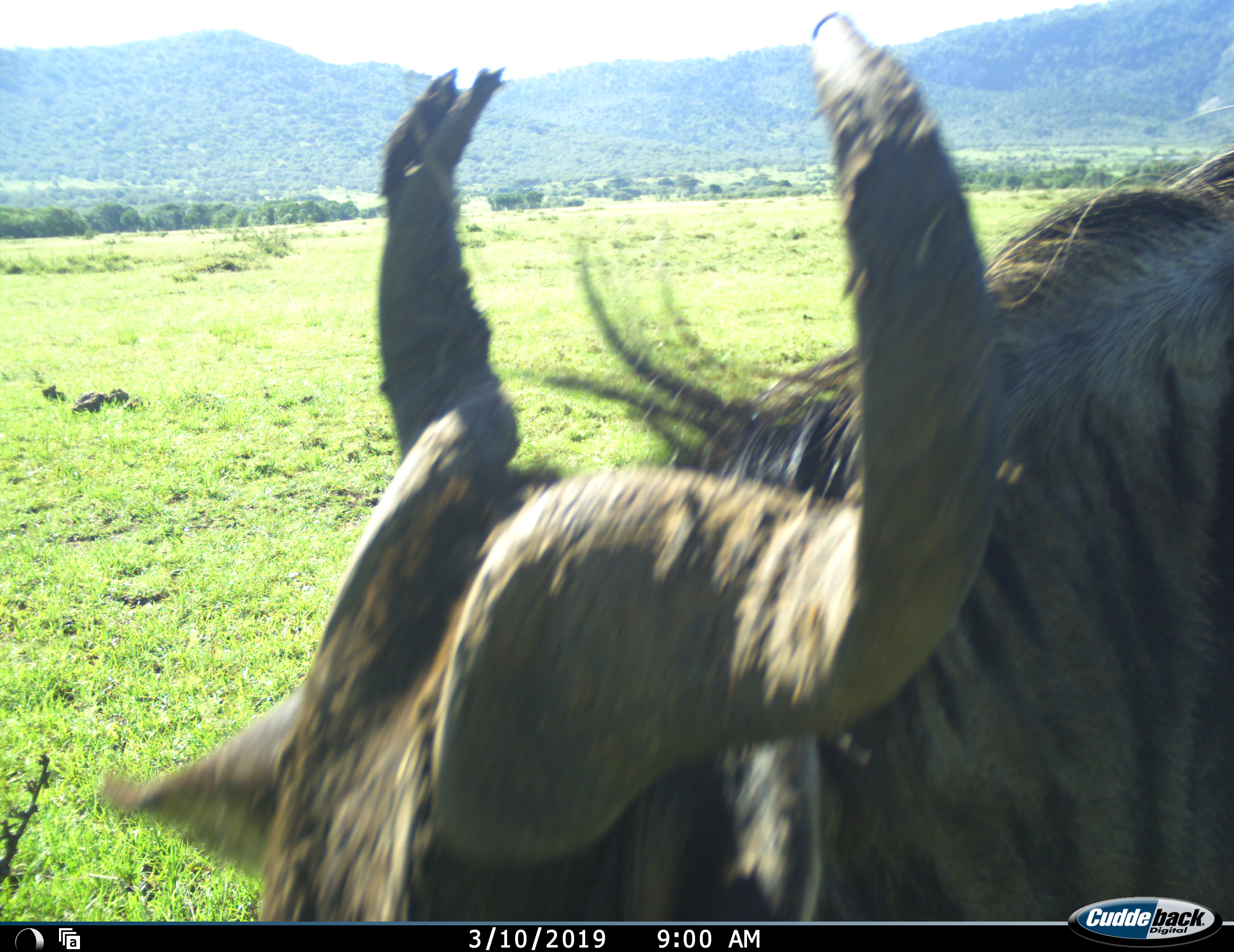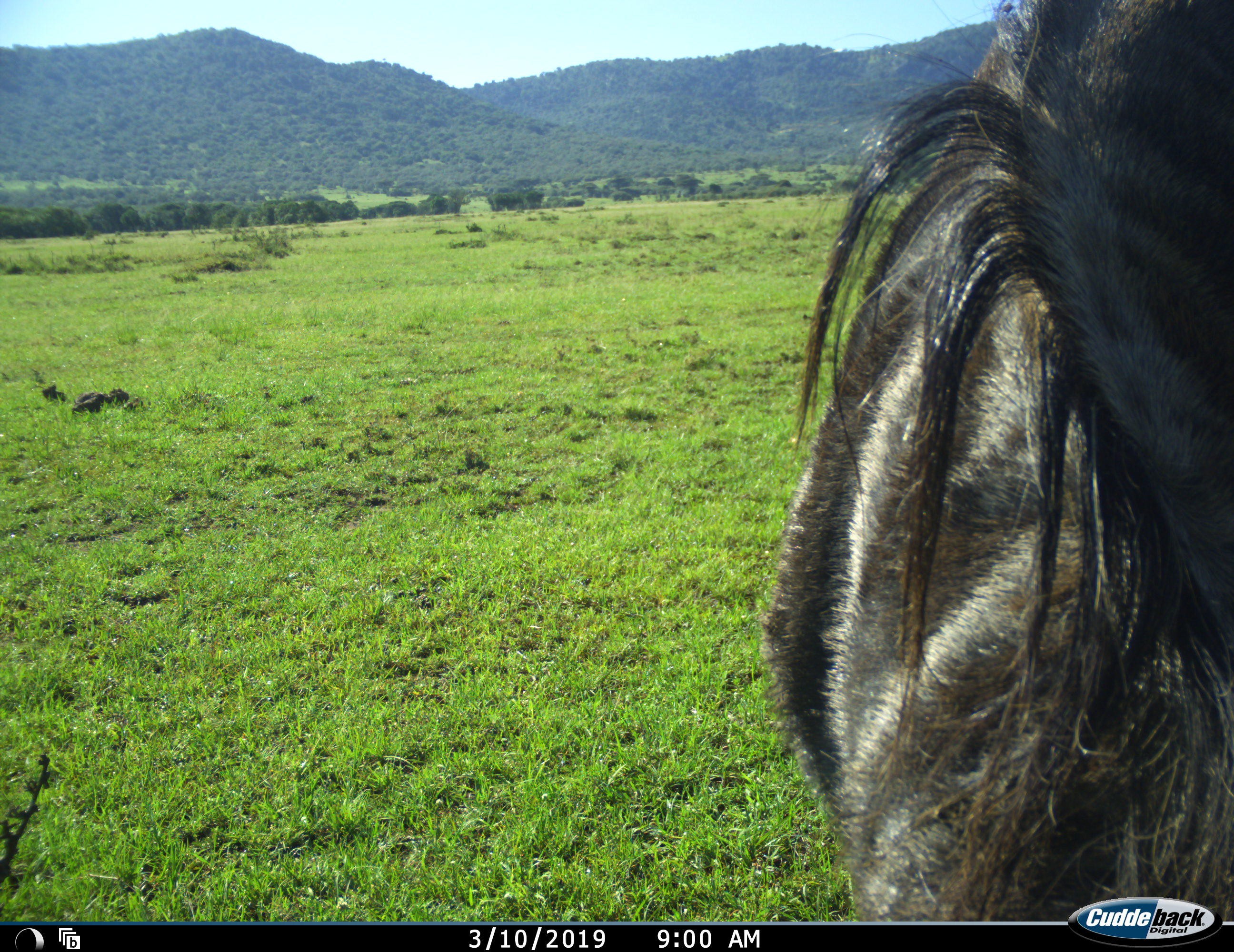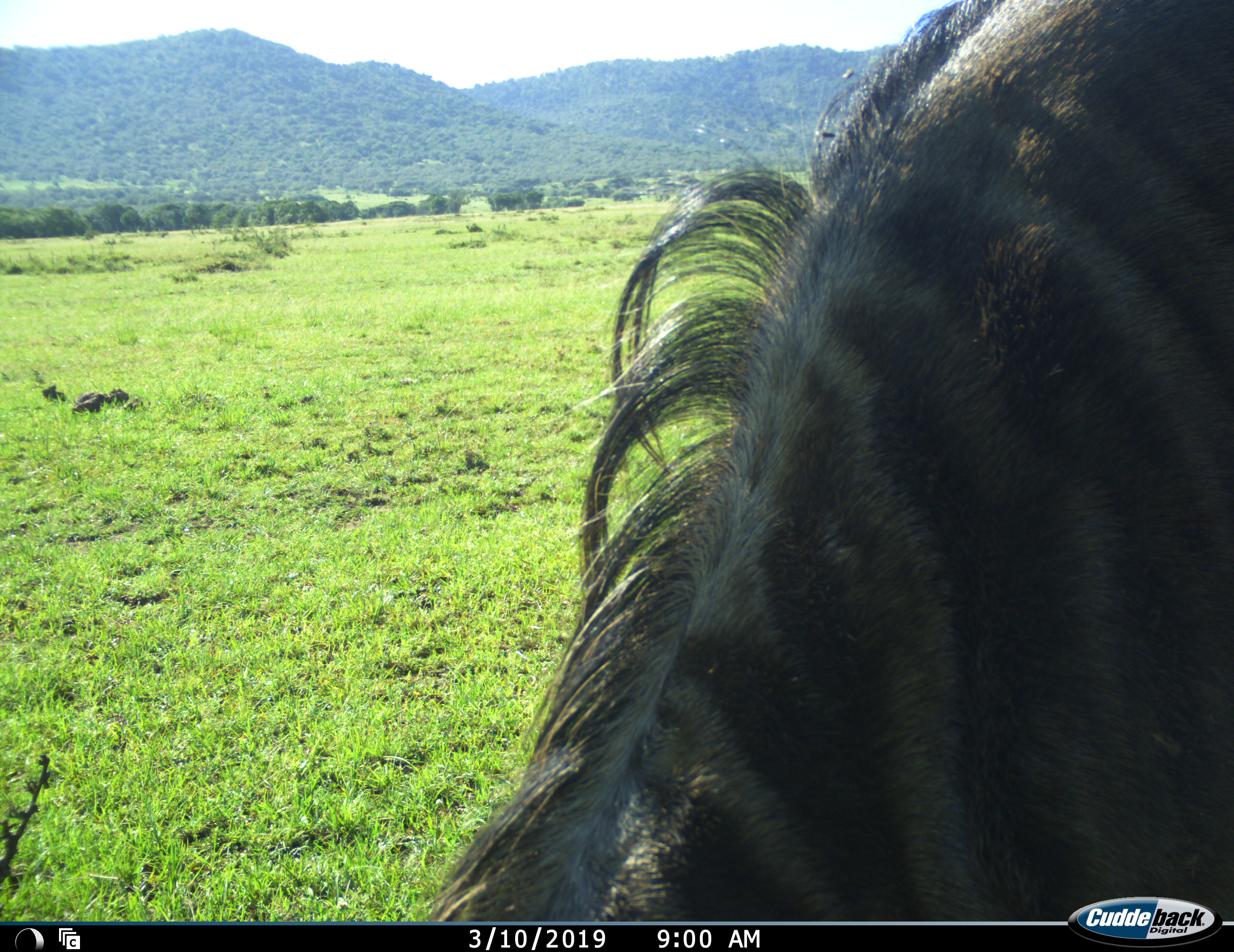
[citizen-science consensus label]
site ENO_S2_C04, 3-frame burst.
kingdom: Animalia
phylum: Chordata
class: Mammalia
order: Artiodactyla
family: Bovidae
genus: Connochaetes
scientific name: Connochaetes taurinus taurinus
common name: blue wildebeest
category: wildebeestblue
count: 1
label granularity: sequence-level